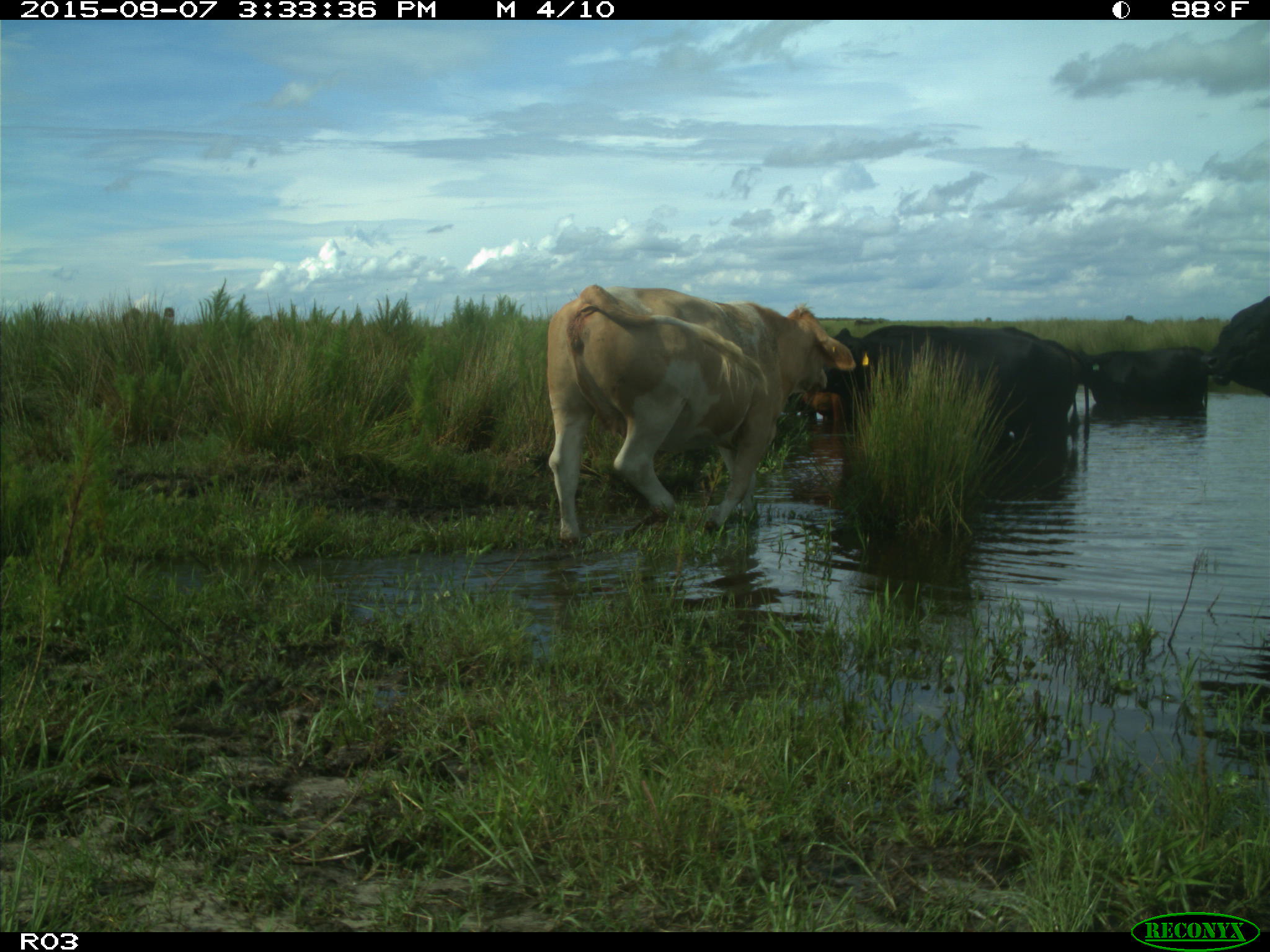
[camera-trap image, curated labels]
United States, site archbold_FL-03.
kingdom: Animalia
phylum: Chordata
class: Mammalia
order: Artiodactyla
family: Bovidae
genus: Bos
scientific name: Bos taurus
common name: domestic cow